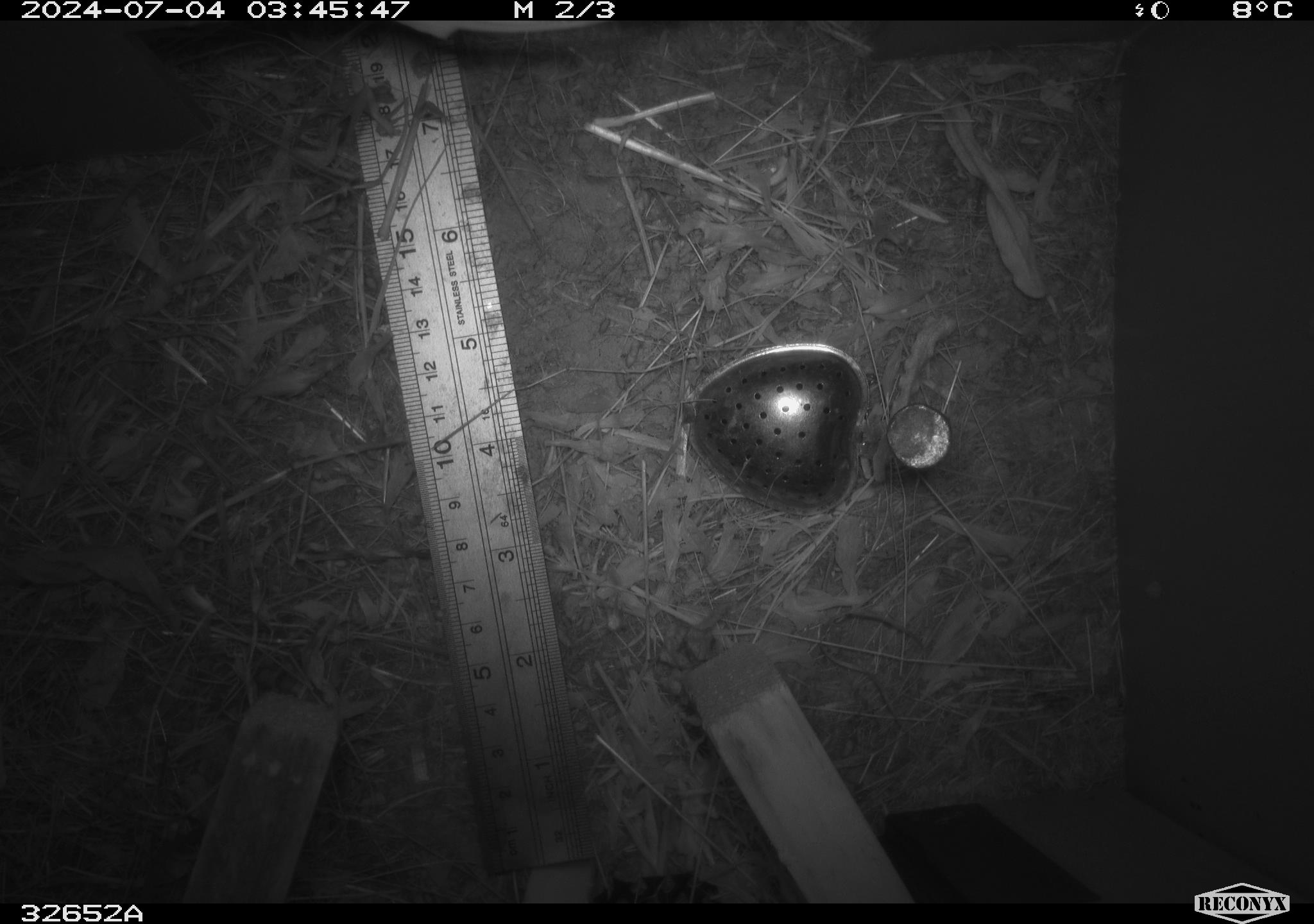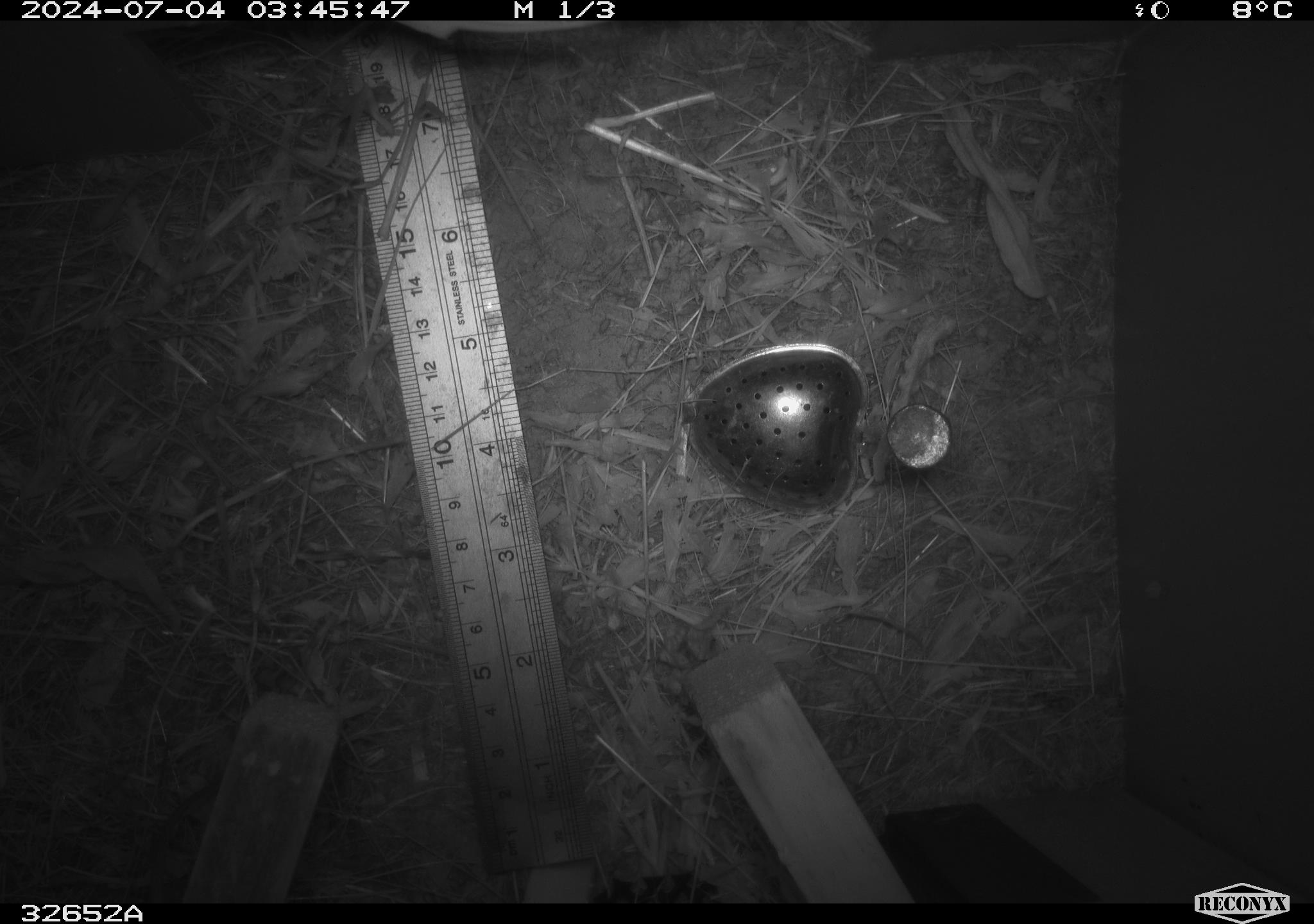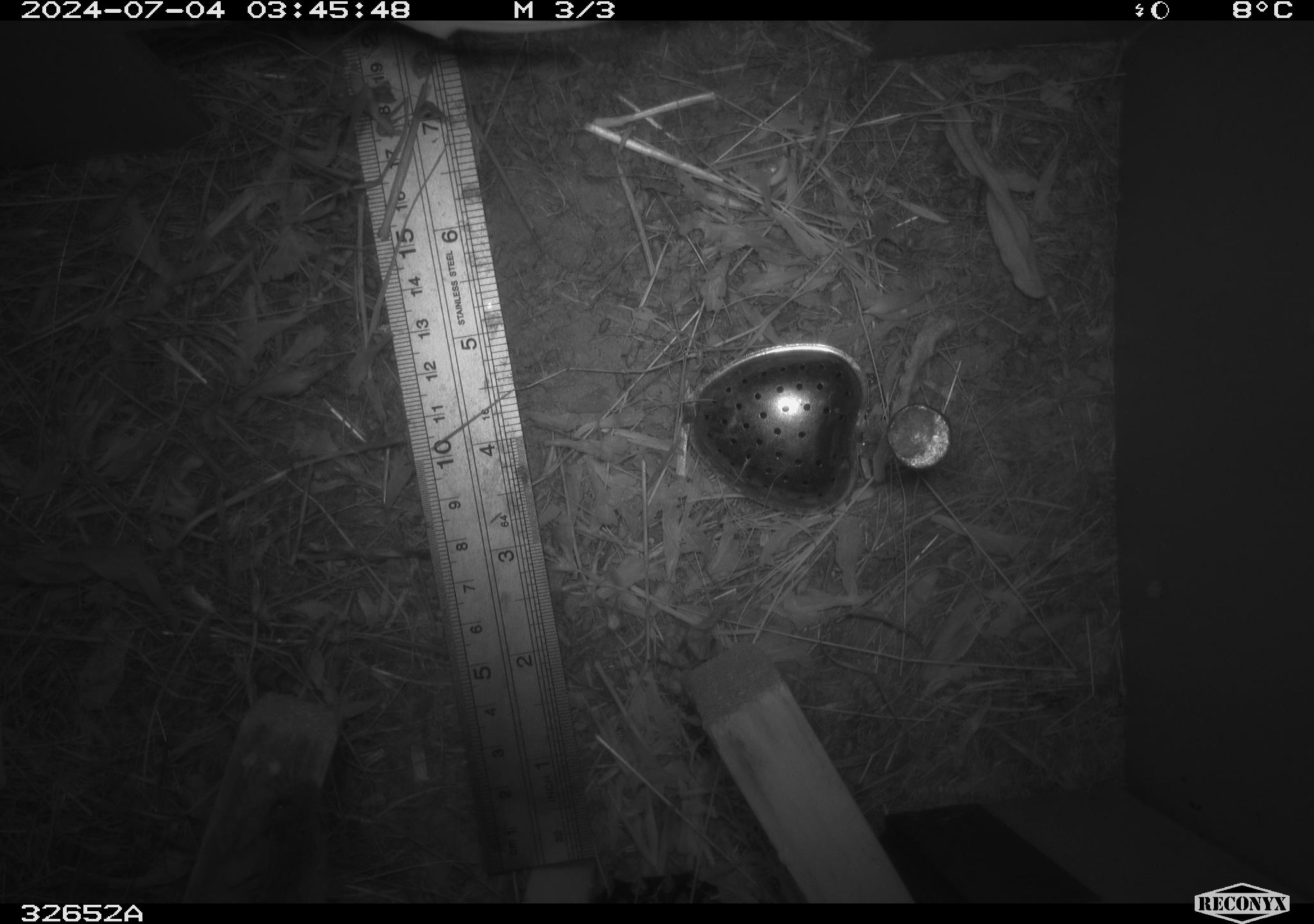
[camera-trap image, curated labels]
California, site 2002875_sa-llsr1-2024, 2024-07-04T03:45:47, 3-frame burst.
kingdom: Animalia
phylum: Chordata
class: Mammalia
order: Rodentia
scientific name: Rodentia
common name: mouse species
Mouse species (Rodentia).